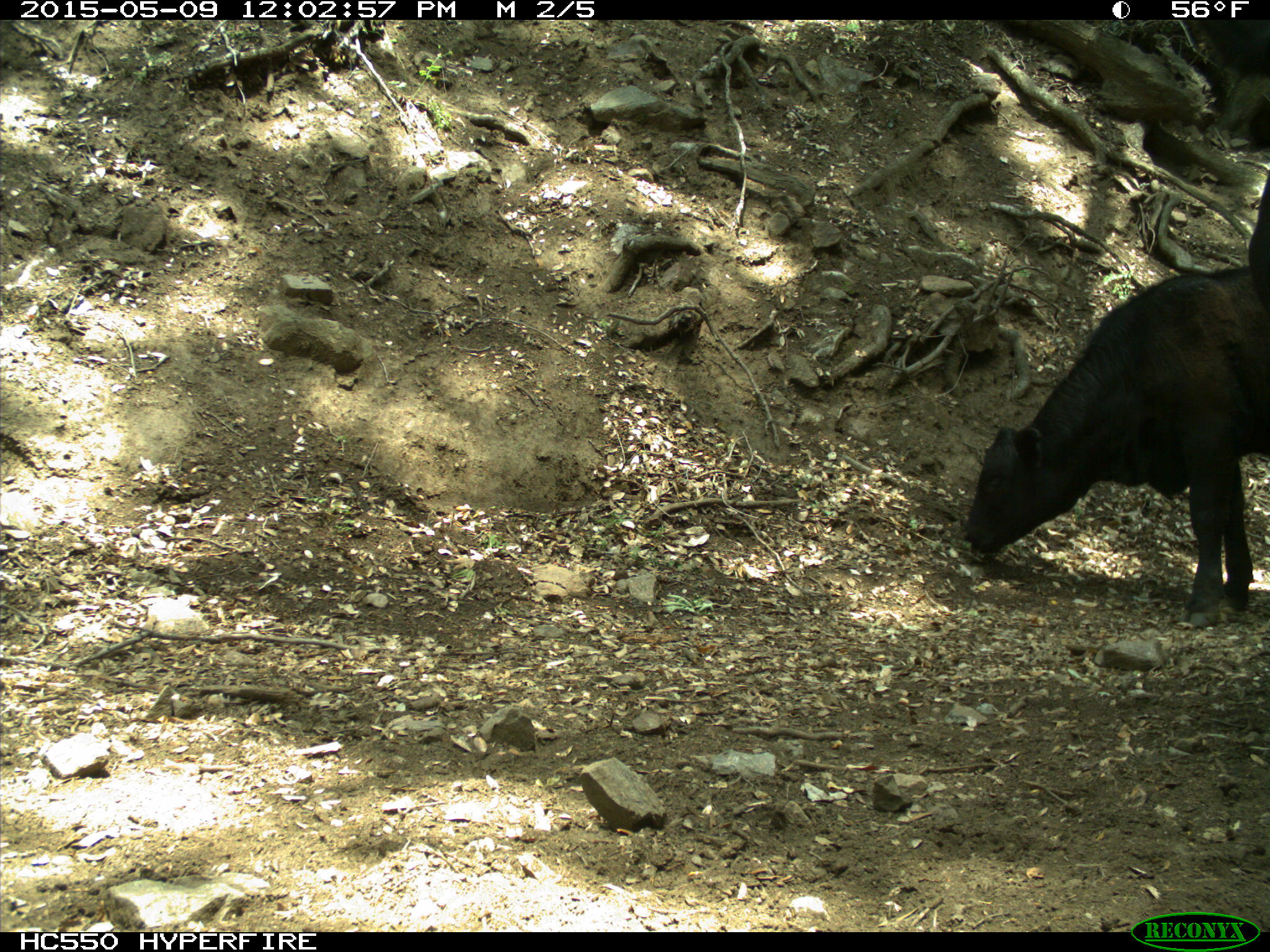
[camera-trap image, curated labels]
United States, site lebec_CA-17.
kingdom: Animalia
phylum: Chordata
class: Mammalia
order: Artiodactyla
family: Bovidae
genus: Bos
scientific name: Bos taurus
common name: domestic cow